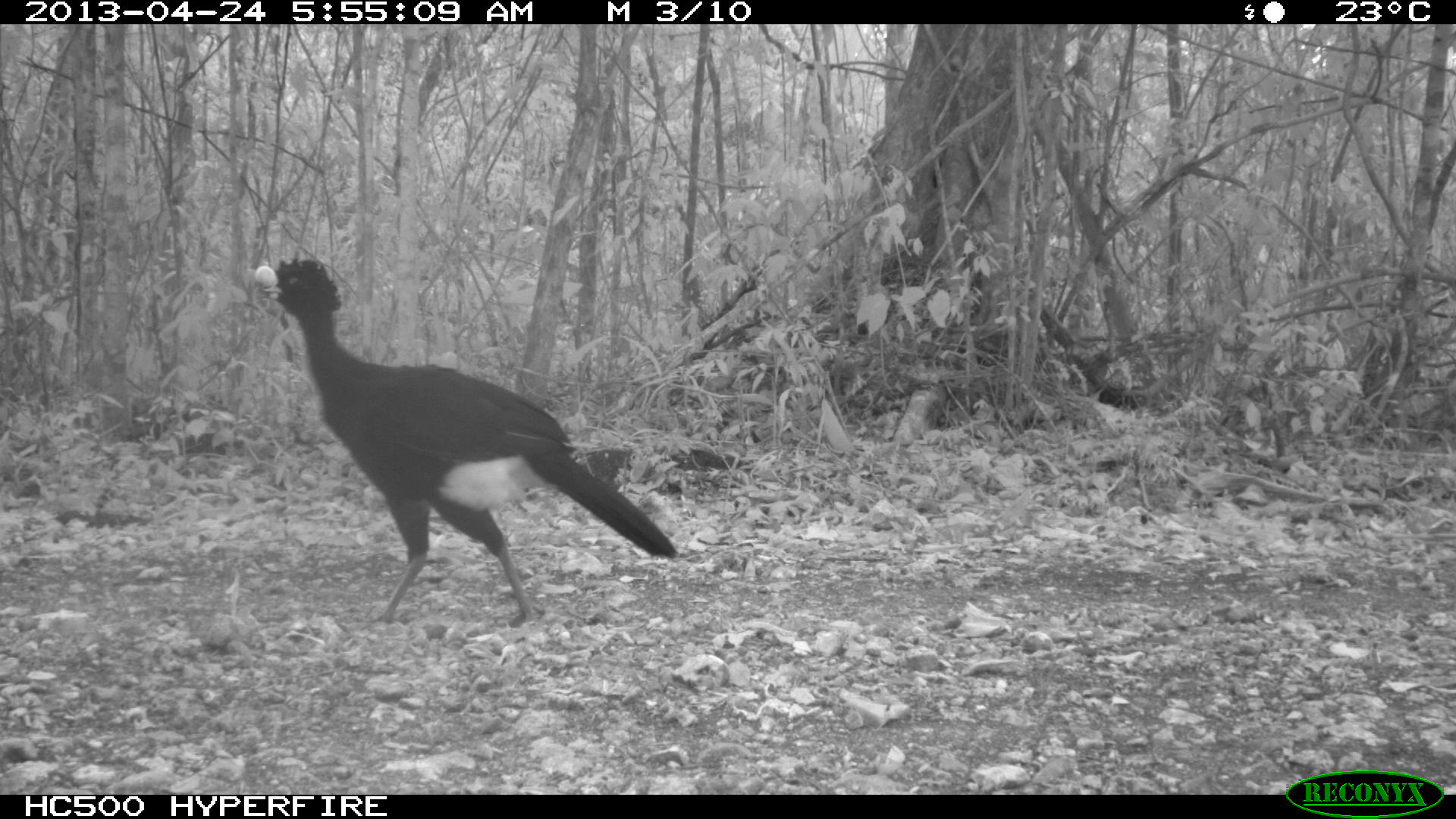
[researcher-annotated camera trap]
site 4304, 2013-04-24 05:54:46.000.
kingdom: Animalia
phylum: Chordata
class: Aves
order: Galliformes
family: Cracidae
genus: Crax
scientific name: Crax rubra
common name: great curassow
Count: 1.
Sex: male.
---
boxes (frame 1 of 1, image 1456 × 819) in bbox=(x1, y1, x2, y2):
crax rubra: bbox=(253, 246, 679, 628)